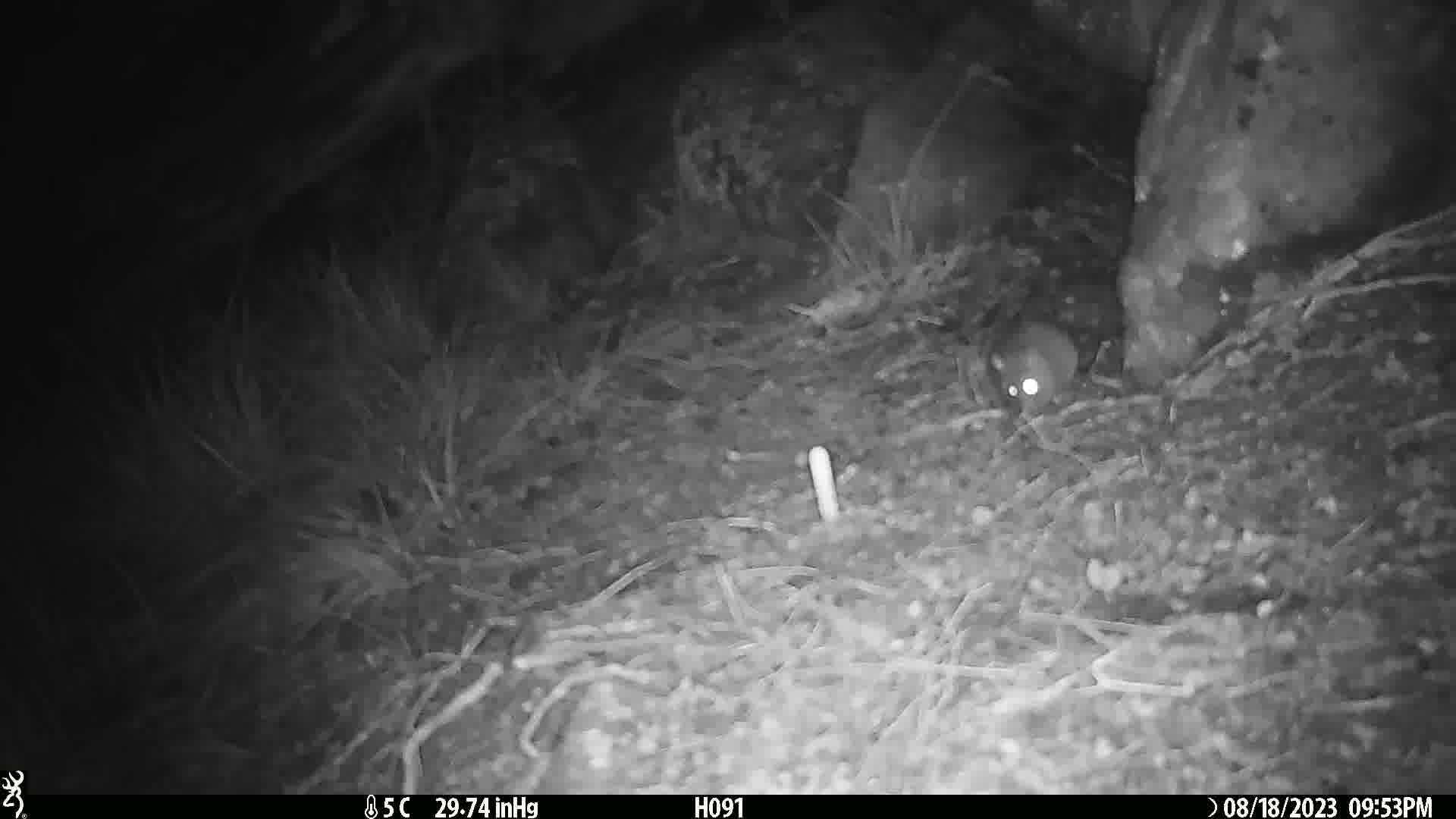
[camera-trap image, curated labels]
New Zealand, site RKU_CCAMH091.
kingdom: Animalia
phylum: Chordata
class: Mammalia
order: Rodentia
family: Muridae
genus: Rattus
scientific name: Rattus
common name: rat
Rat (Rattus).